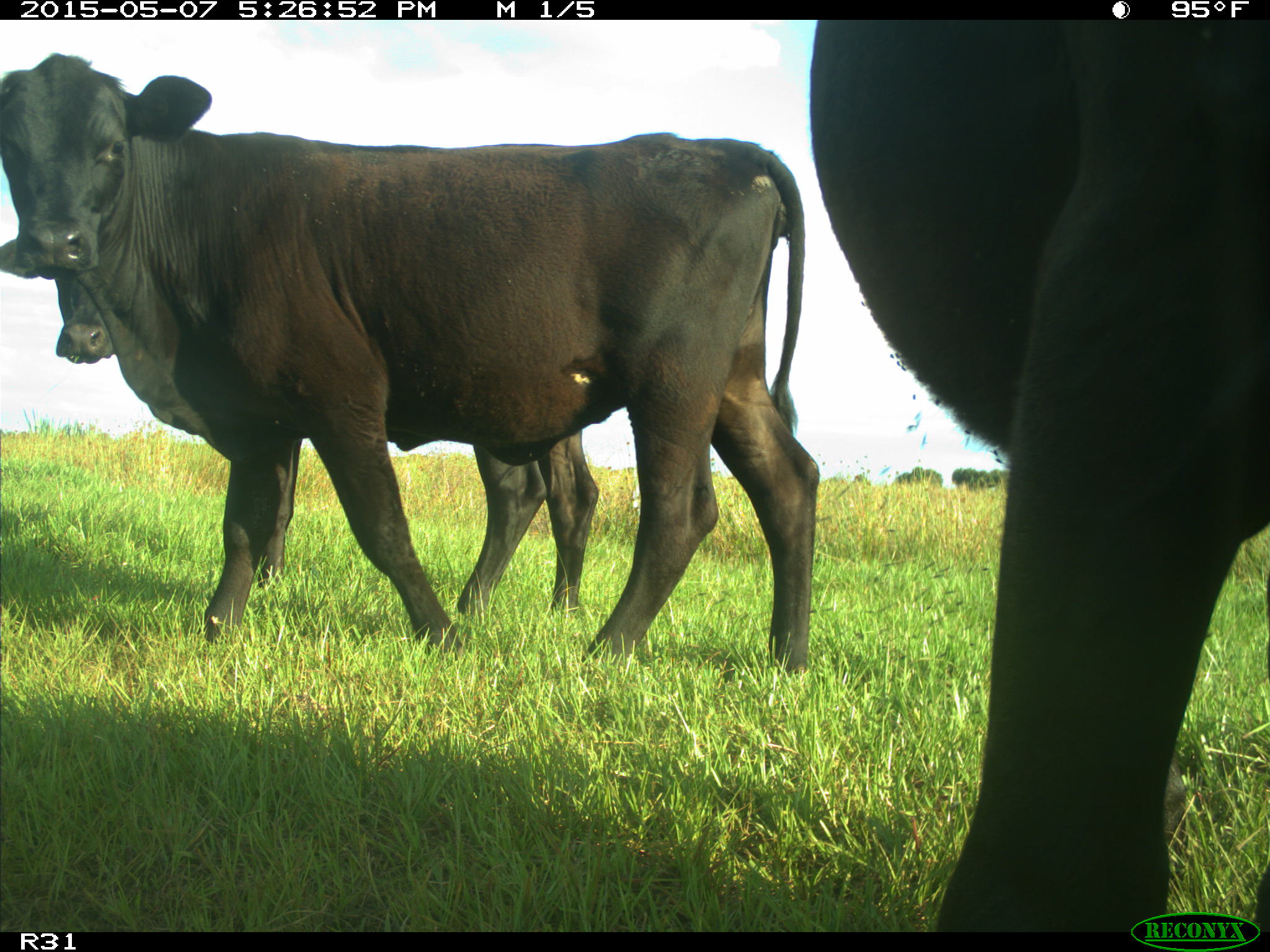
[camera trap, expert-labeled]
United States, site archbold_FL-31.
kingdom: Animalia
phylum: Chordata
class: Mammalia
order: Artiodactyla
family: Bovidae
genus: Bos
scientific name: Bos taurus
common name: domestic cow